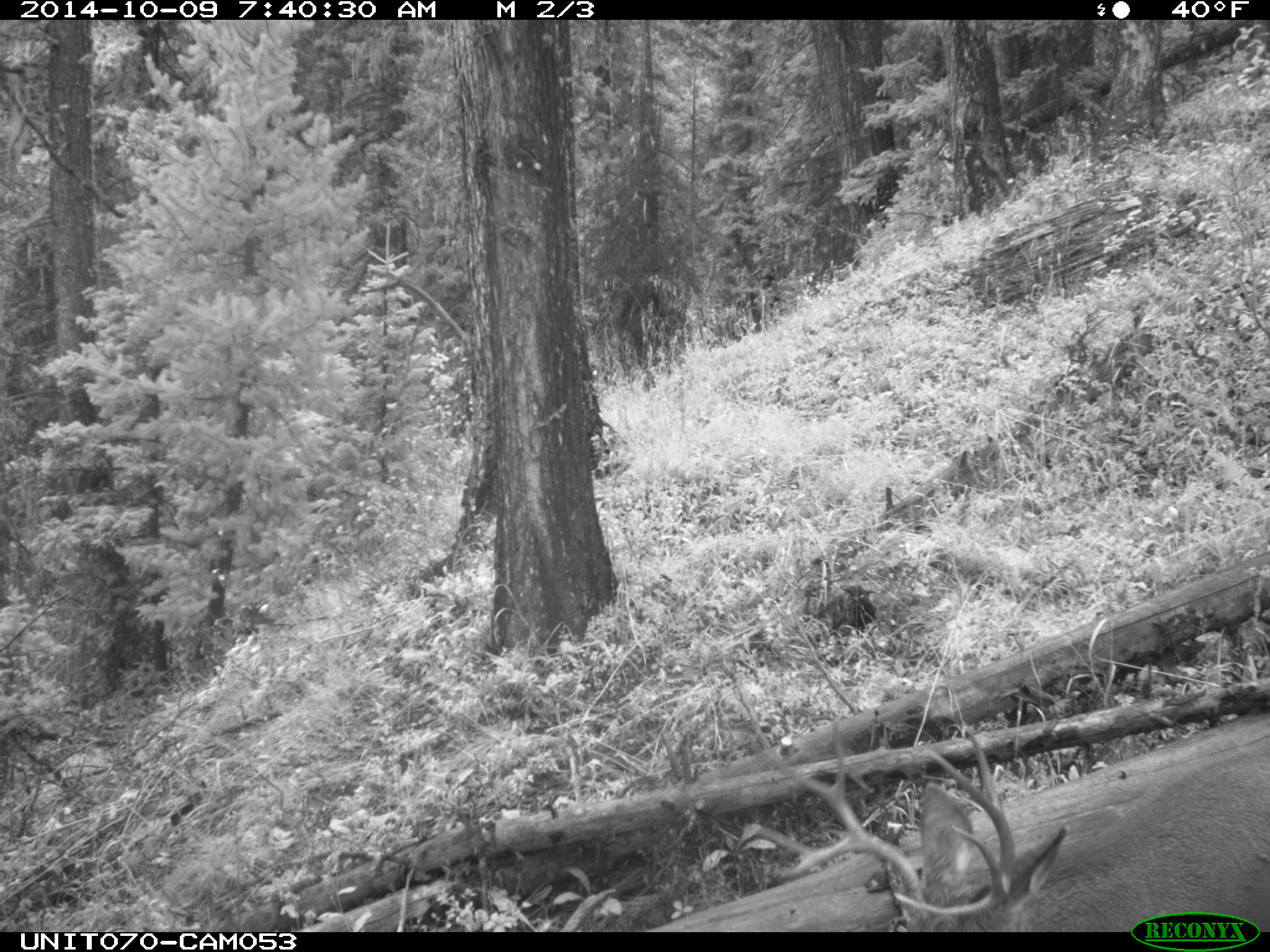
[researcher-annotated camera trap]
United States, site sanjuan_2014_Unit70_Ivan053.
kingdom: Animalia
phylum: Chordata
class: Mammalia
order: Artiodactyla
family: Cervidae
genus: Odocoileus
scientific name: Odocoileus hemionus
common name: mule deer